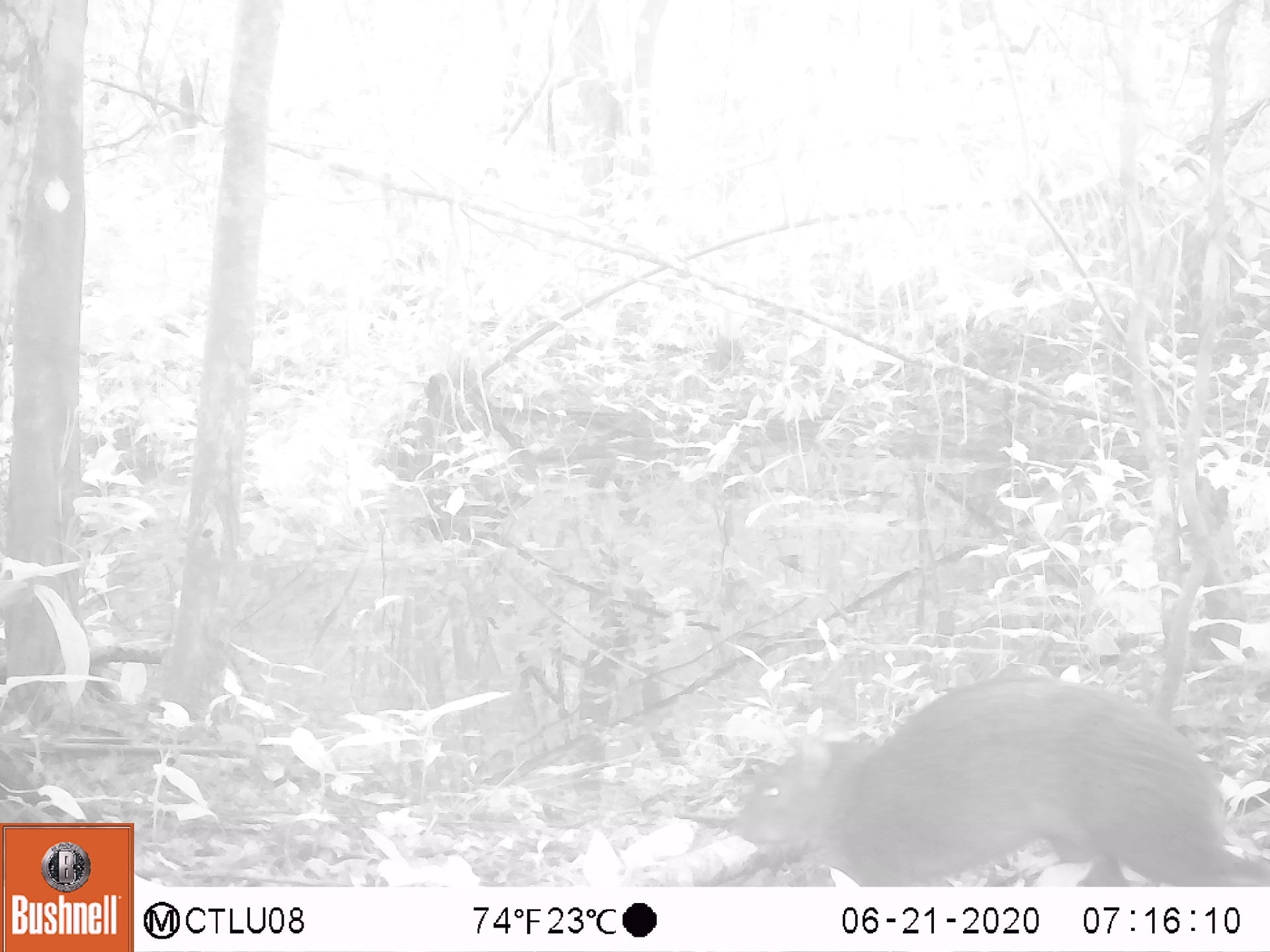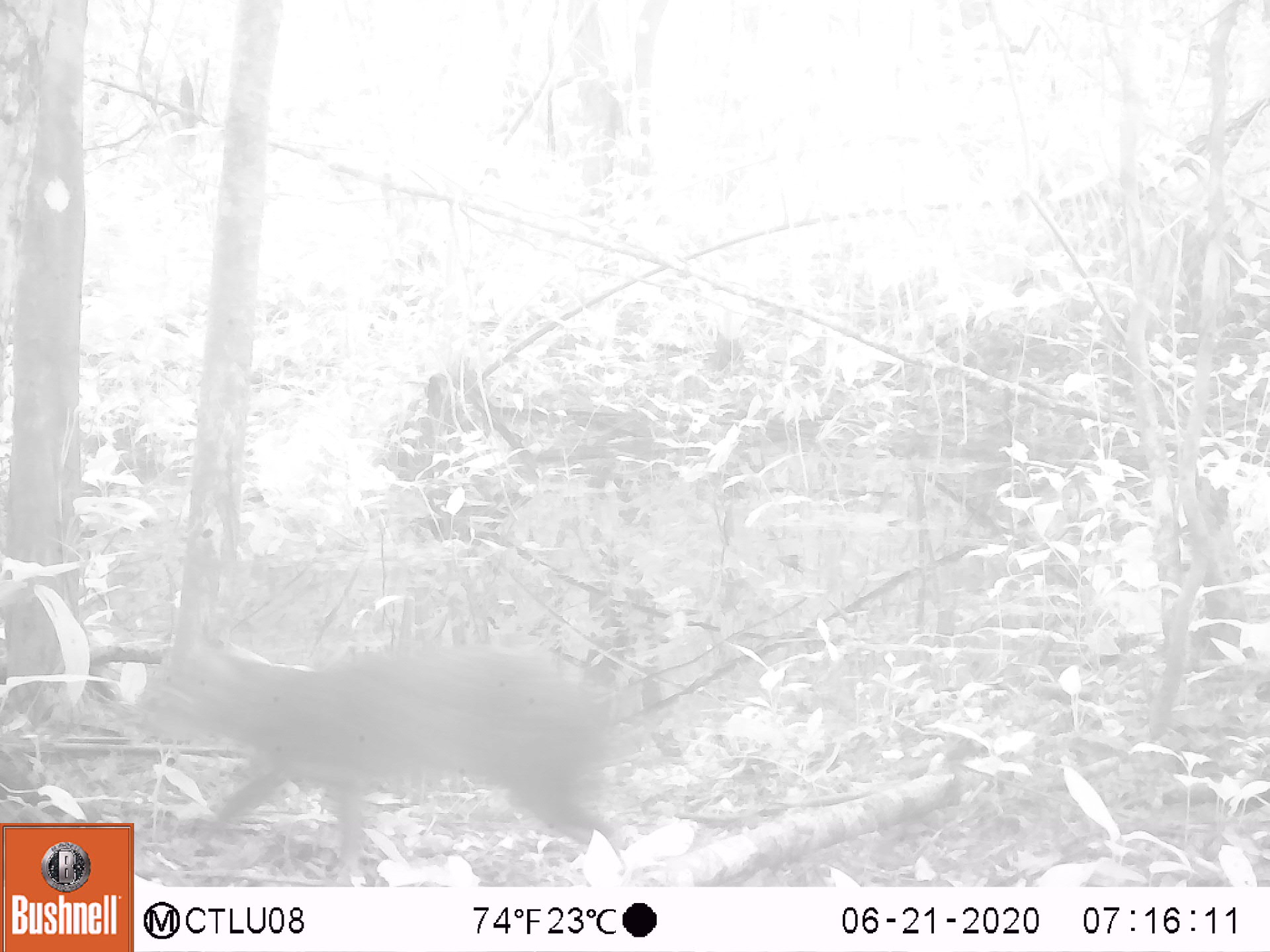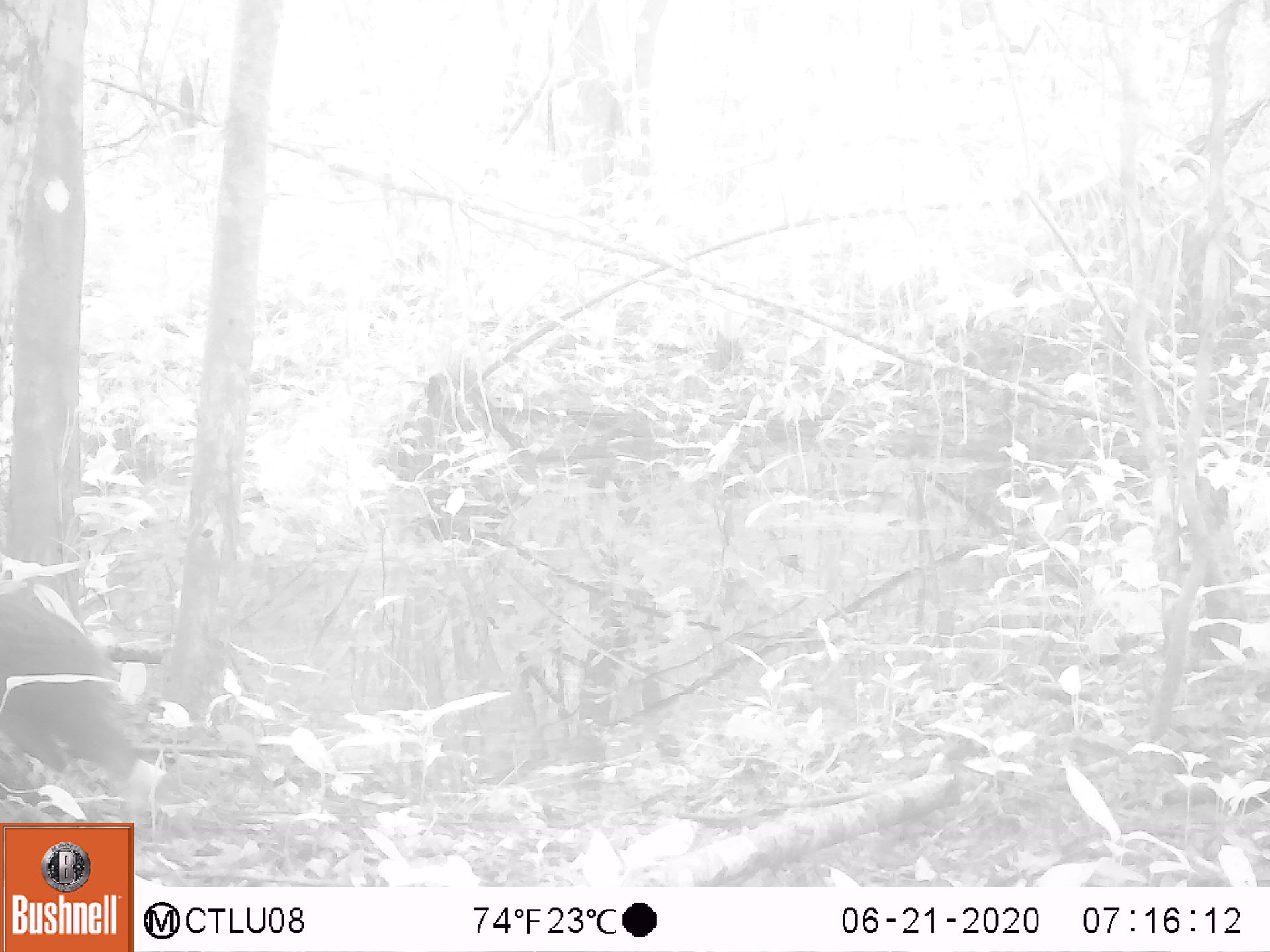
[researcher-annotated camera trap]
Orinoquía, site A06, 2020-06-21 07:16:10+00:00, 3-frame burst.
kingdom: Animalia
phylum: Chordata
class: Mammalia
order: Rodentia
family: Dasyproctidae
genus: Dasyprocta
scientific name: Dasyprocta fuliginosa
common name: black agouti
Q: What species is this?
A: Black agouti (Dasyprocta fuliginosa).